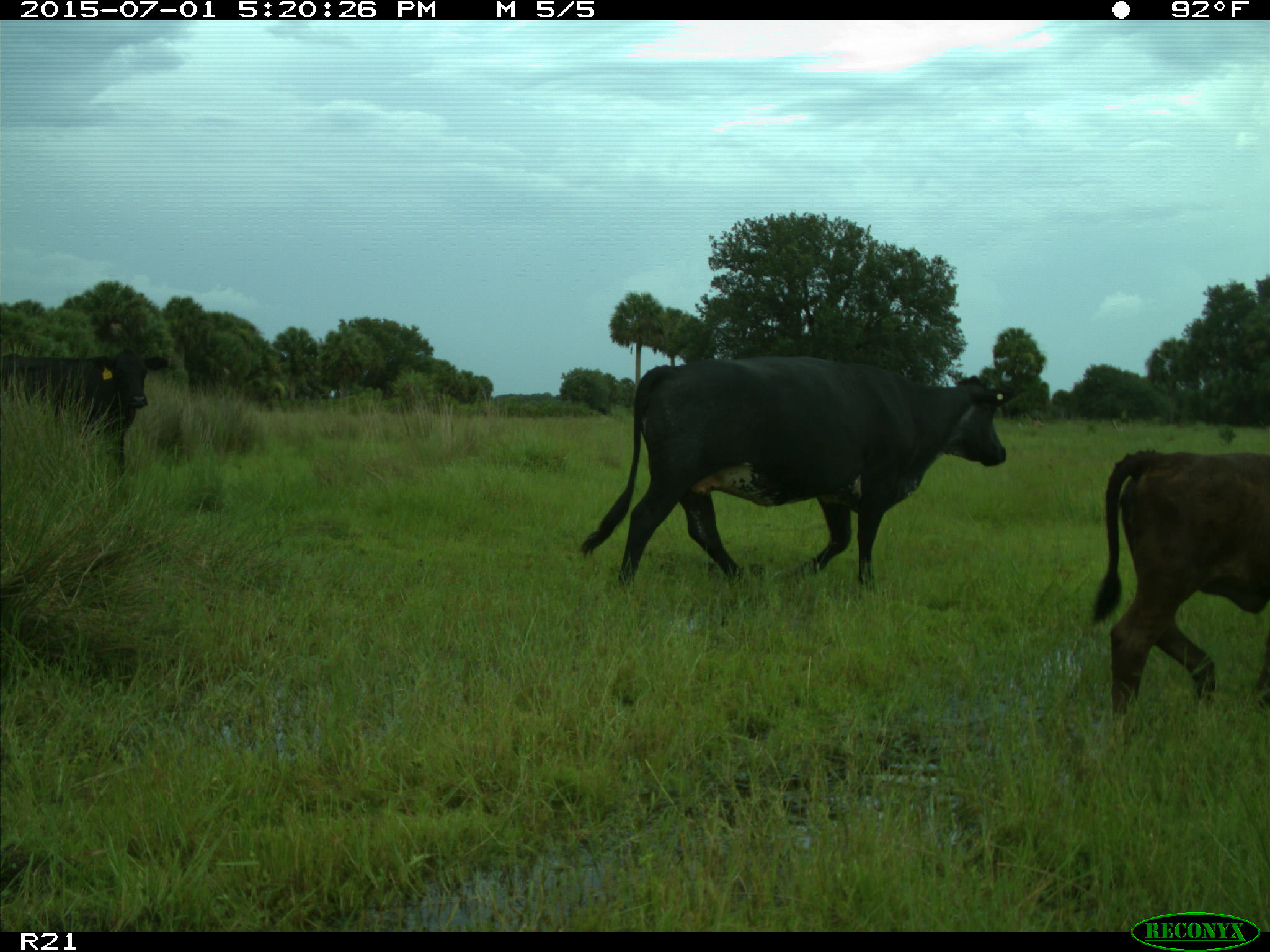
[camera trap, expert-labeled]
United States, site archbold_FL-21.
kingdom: Animalia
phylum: Chordata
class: Mammalia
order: Artiodactyla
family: Bovidae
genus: Bos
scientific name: Bos taurus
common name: domestic cow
Bos taurus (domestic cow).